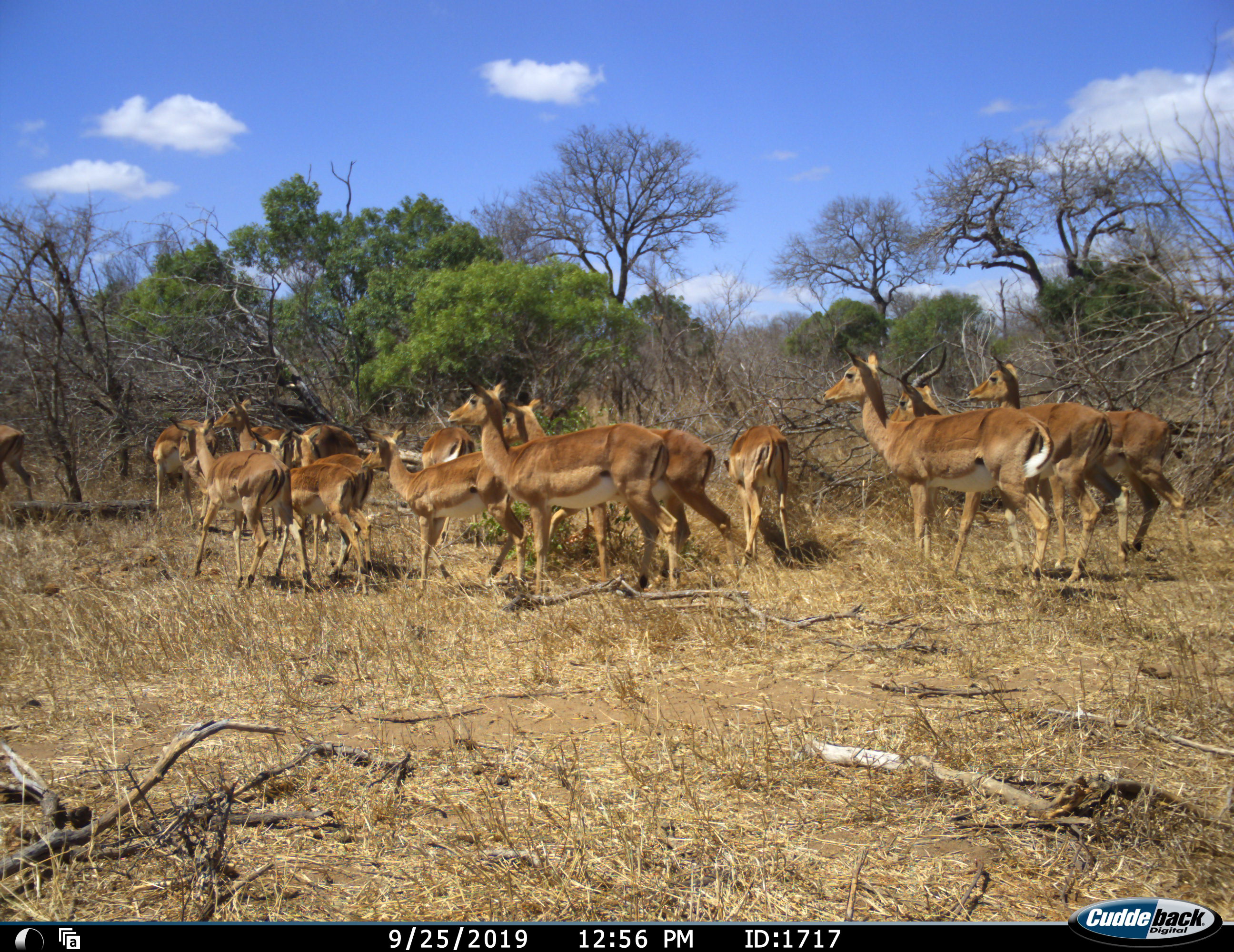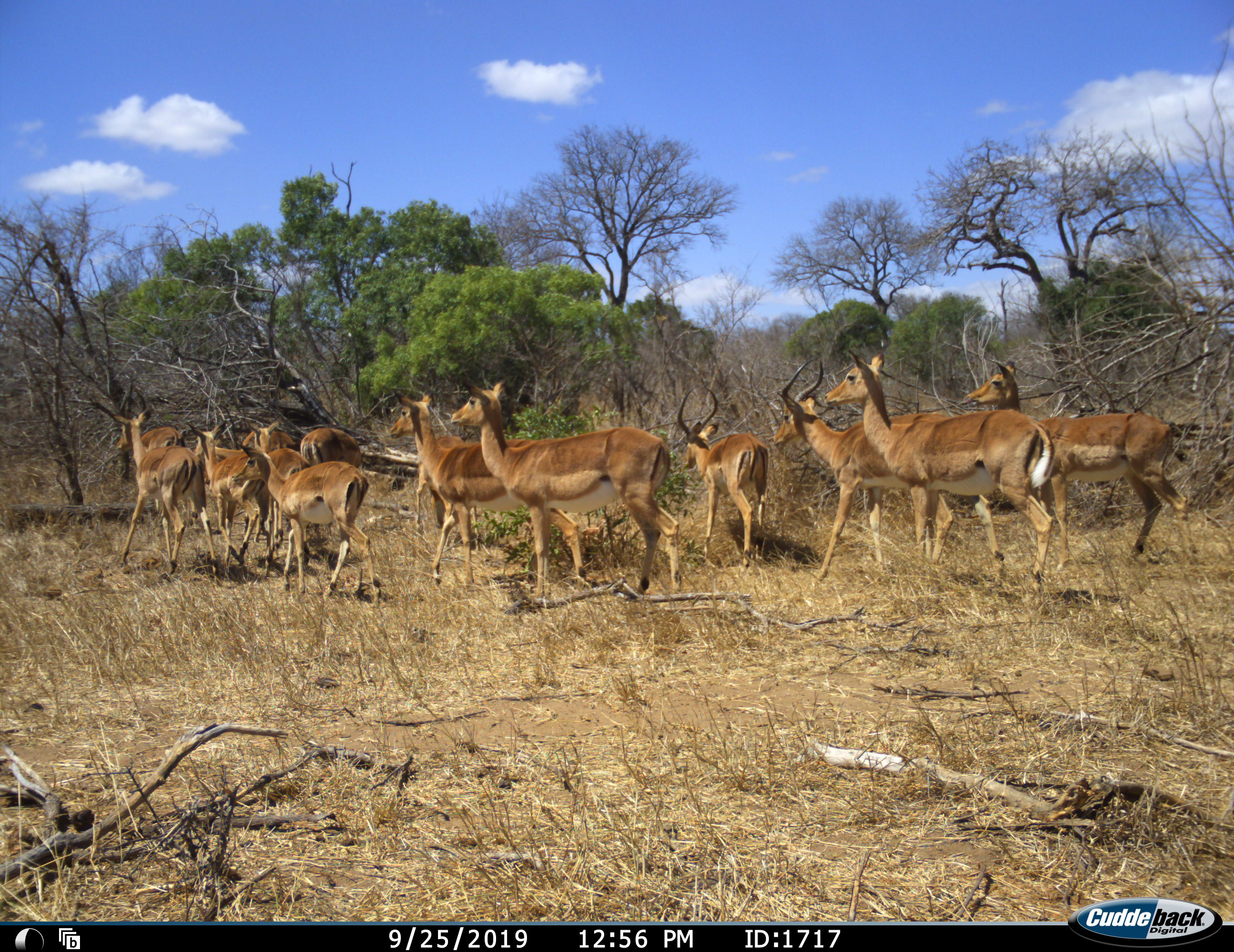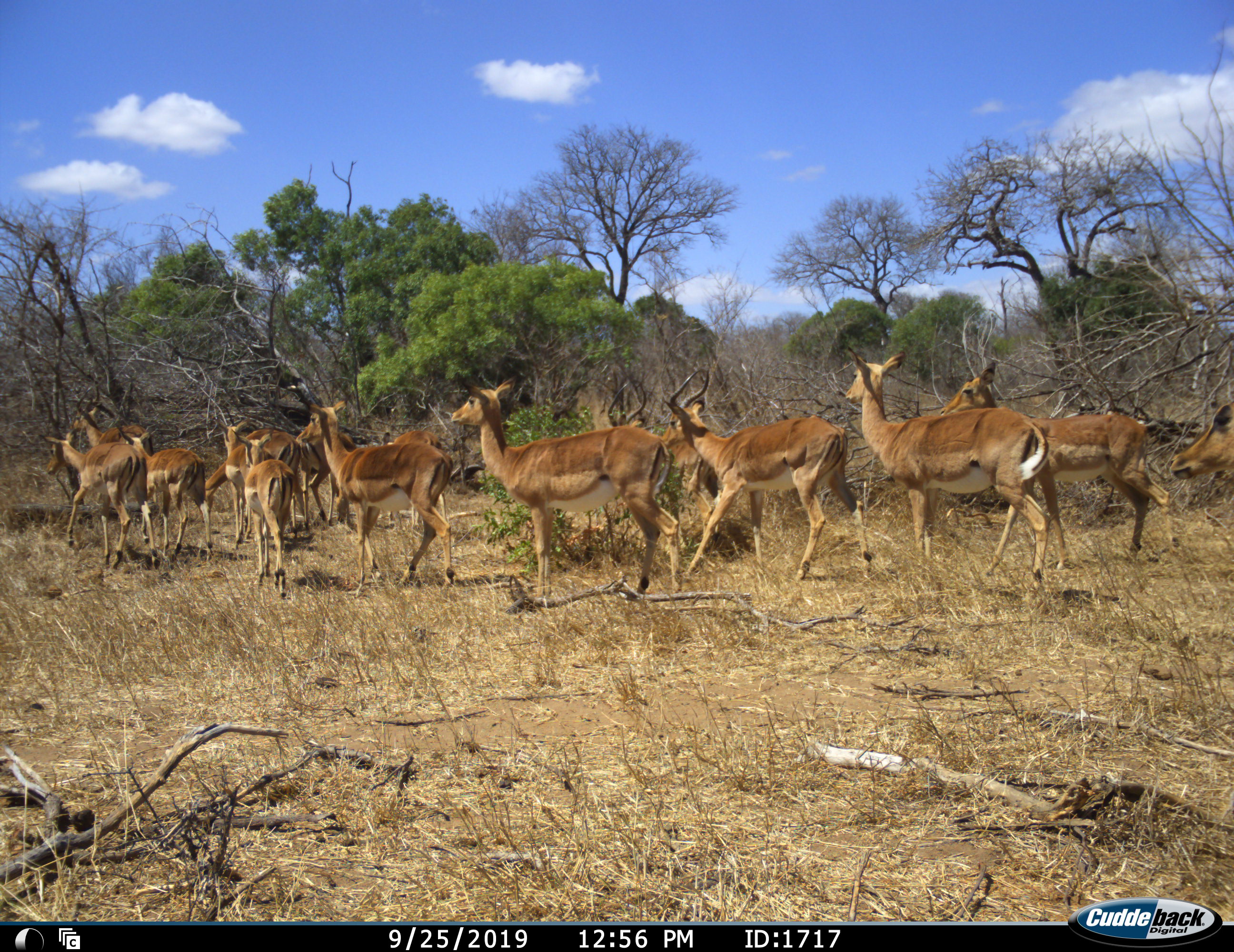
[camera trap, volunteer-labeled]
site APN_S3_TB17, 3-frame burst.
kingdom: Animalia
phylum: Chordata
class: Mammalia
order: Artiodactyla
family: Bovidae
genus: Aepyceros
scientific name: Aepyceros melampus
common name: impala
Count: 11-50.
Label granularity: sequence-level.